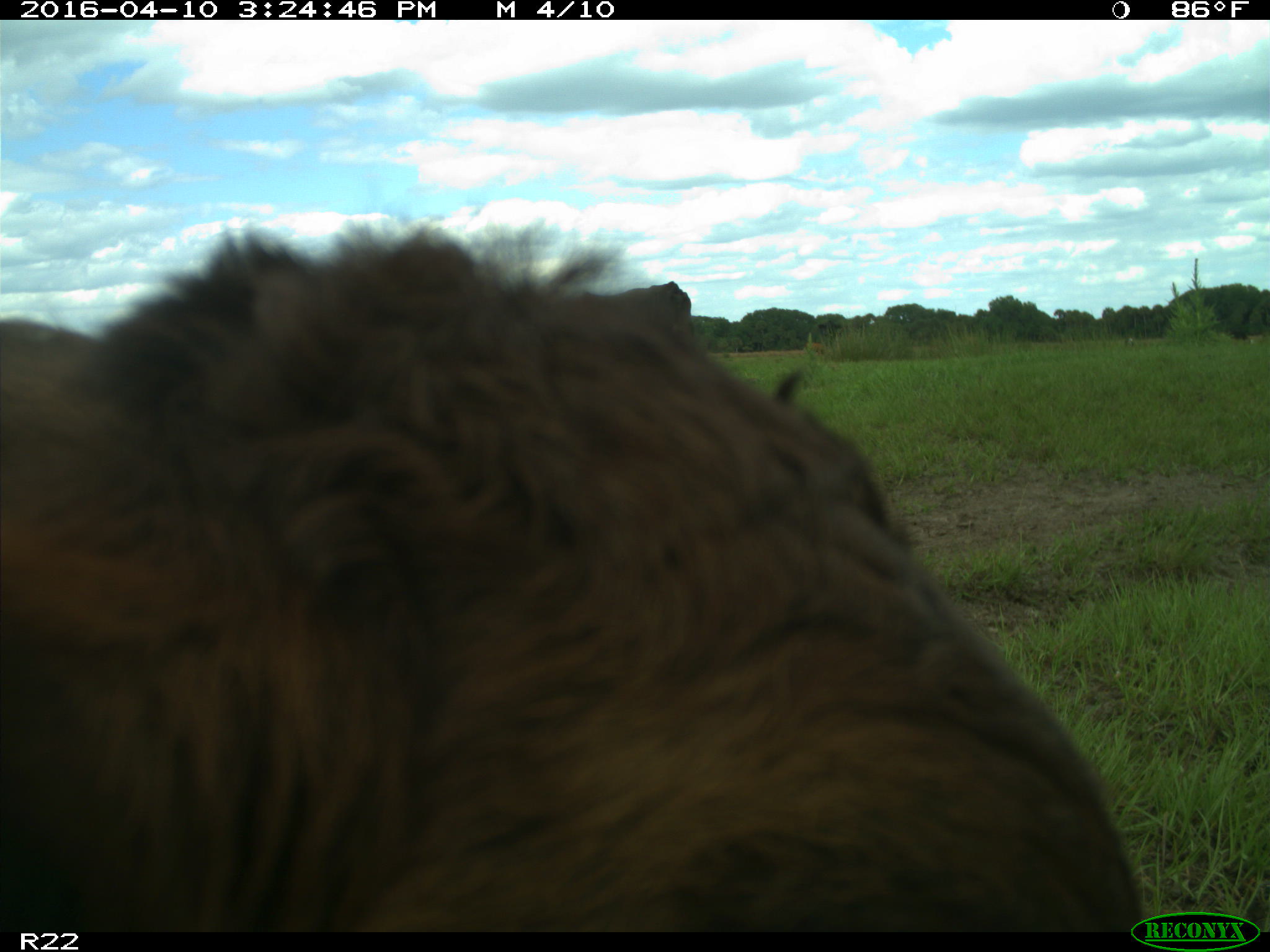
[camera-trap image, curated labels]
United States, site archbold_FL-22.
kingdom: Animalia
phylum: Chordata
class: Mammalia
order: Artiodactyla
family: Bovidae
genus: Bos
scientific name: Bos taurus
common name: domestic cow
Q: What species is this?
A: Bos taurus (domestic cow).